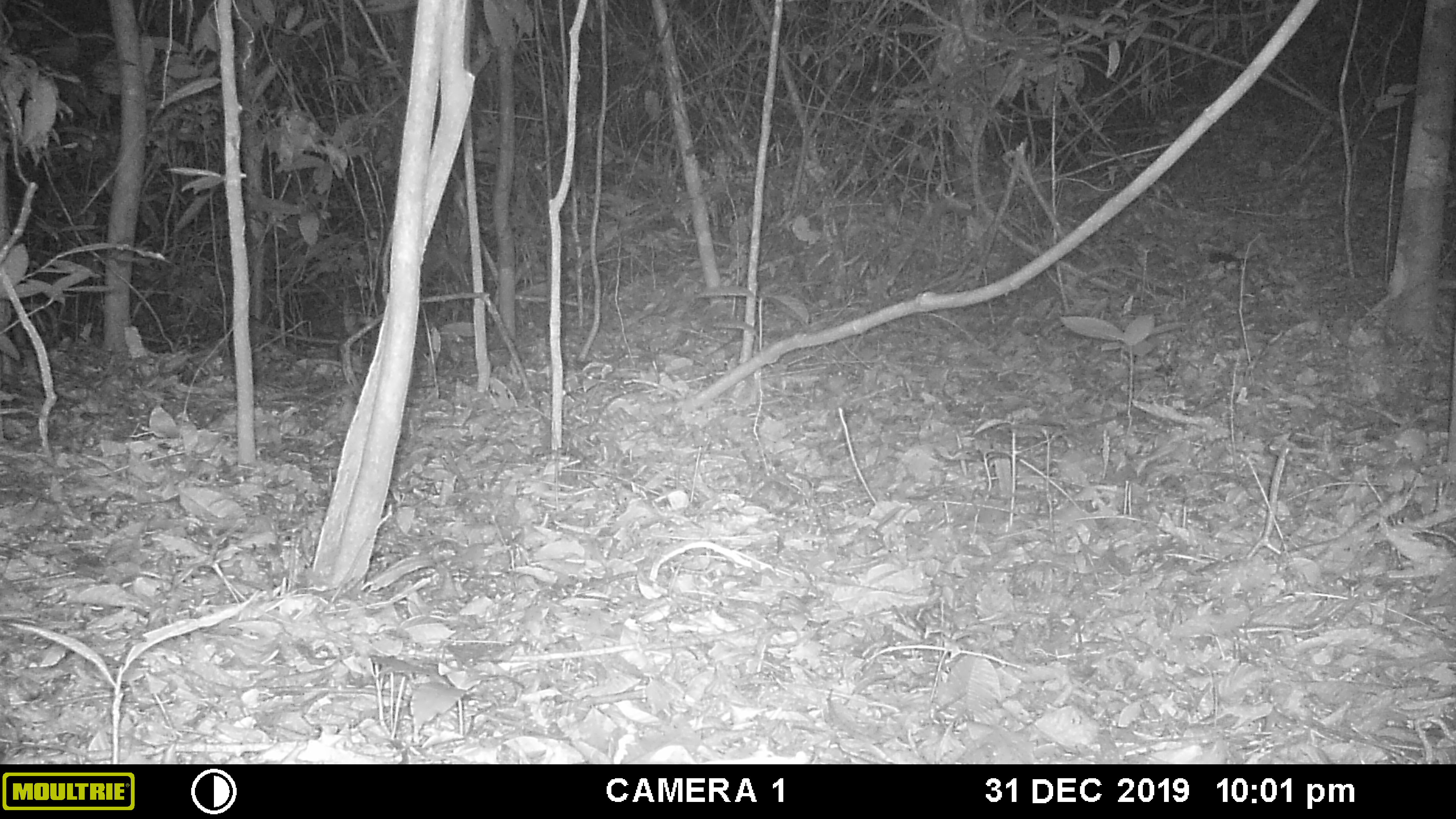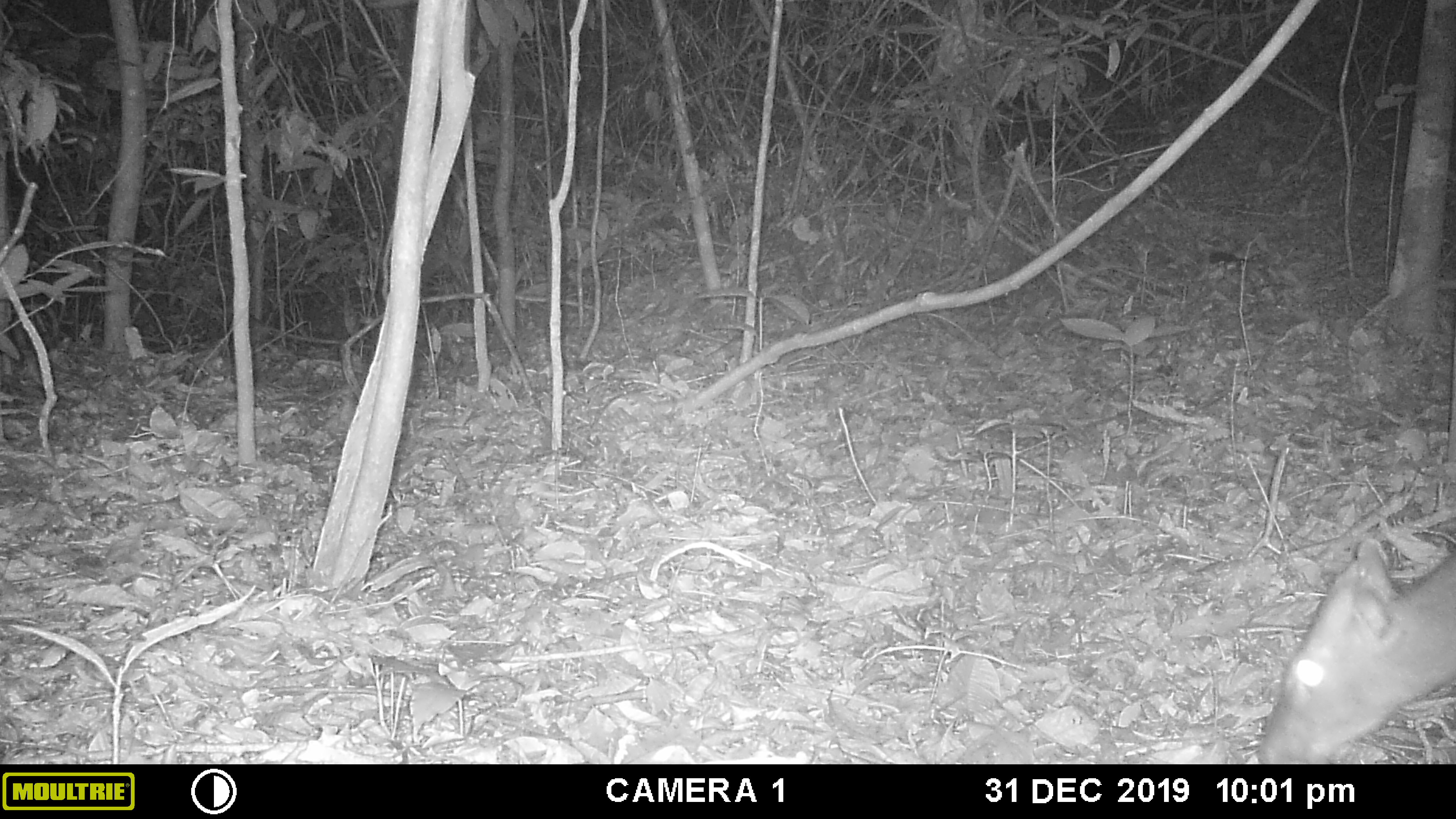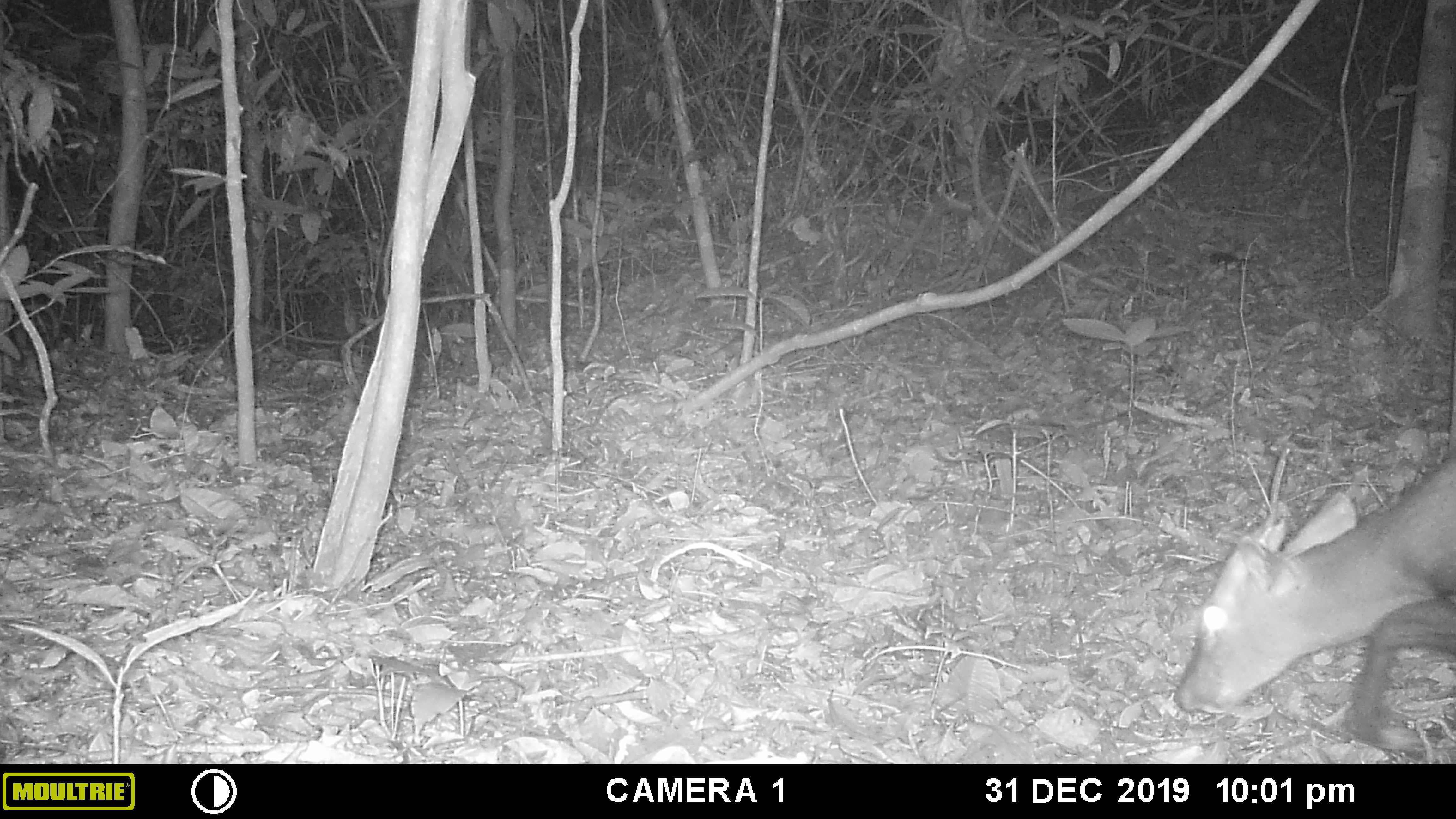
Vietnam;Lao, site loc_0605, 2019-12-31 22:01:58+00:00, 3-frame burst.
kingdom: Animalia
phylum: Chordata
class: Mammalia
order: Artiodactyla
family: Cervidae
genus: Muntiacus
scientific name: Muntiacus rooseveltorum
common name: roosevelt's muntjac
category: roosevelts muntjac group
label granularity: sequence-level